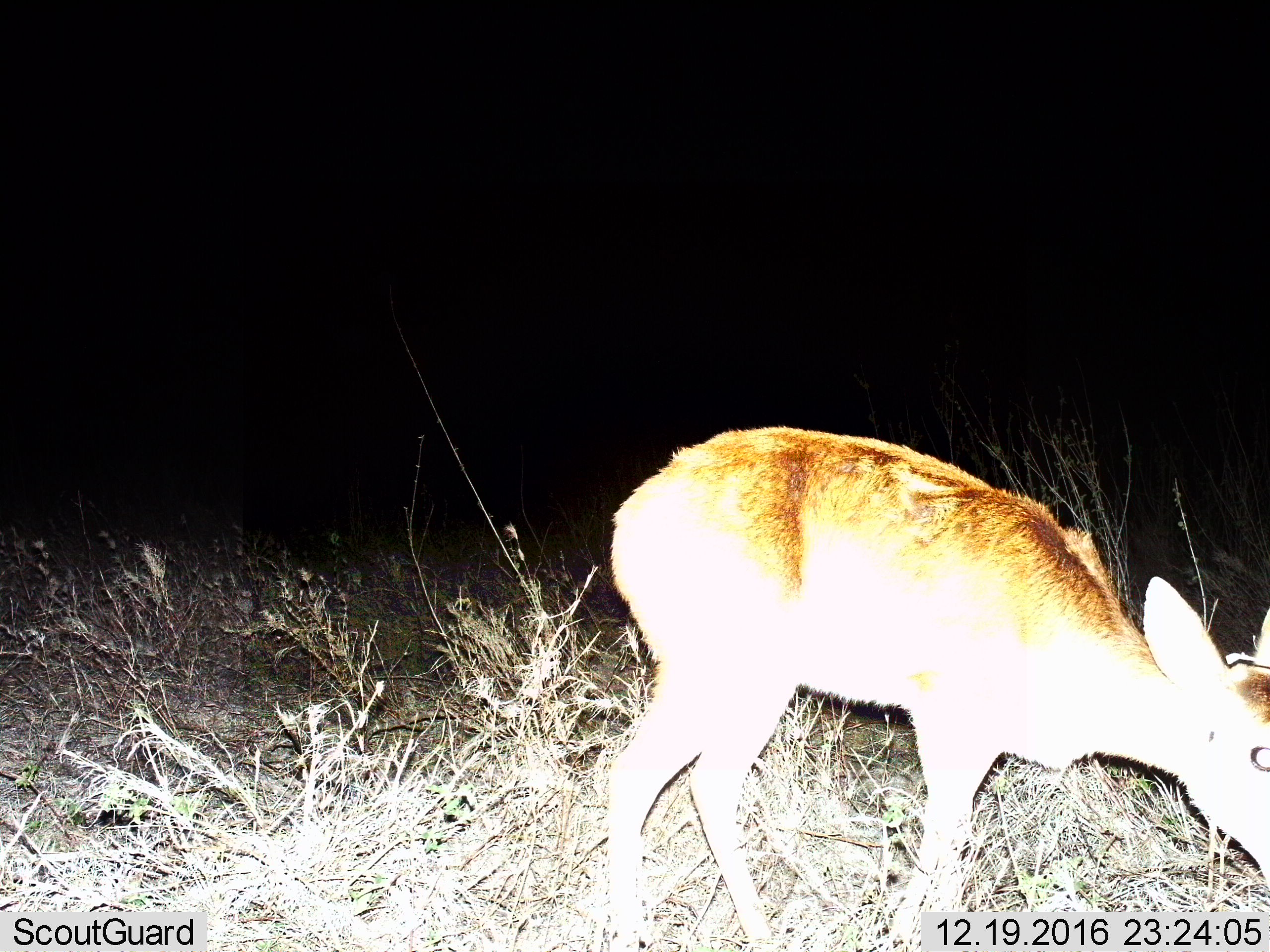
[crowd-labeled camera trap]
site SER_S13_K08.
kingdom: Animalia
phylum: Chordata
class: Mammalia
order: Artiodactyla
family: Bovidae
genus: Redunca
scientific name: Redunca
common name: reedbuck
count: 1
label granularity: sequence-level